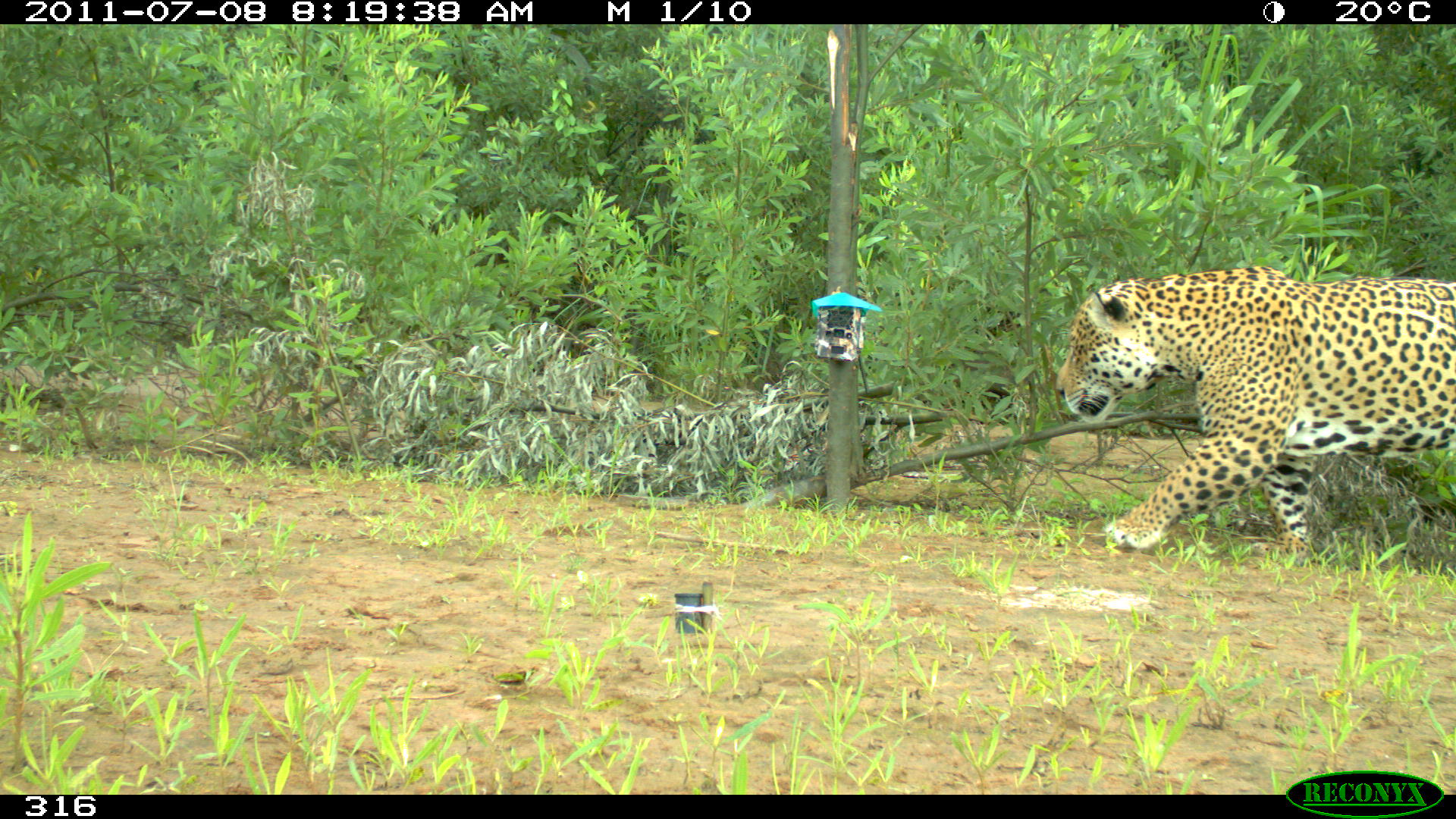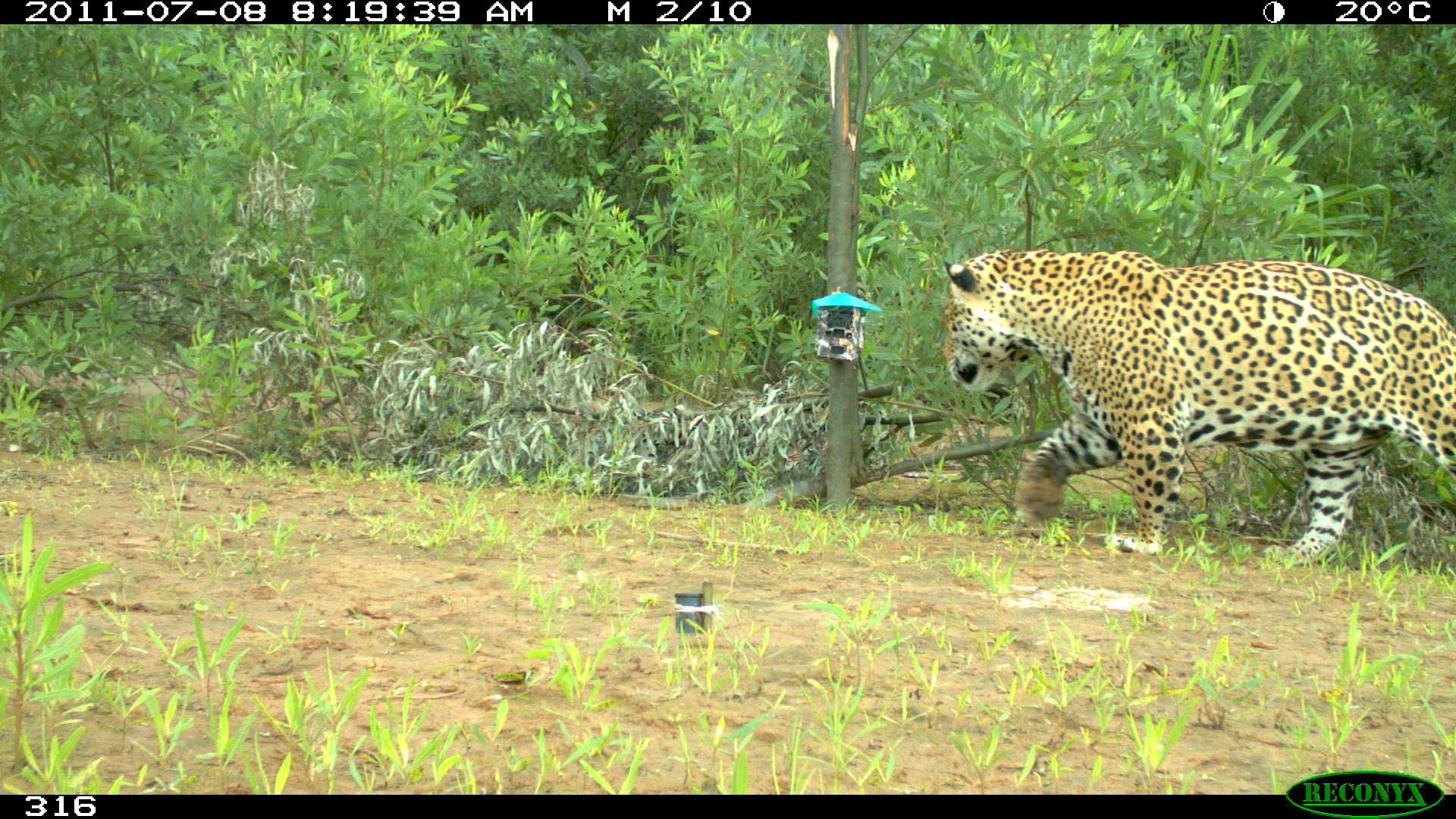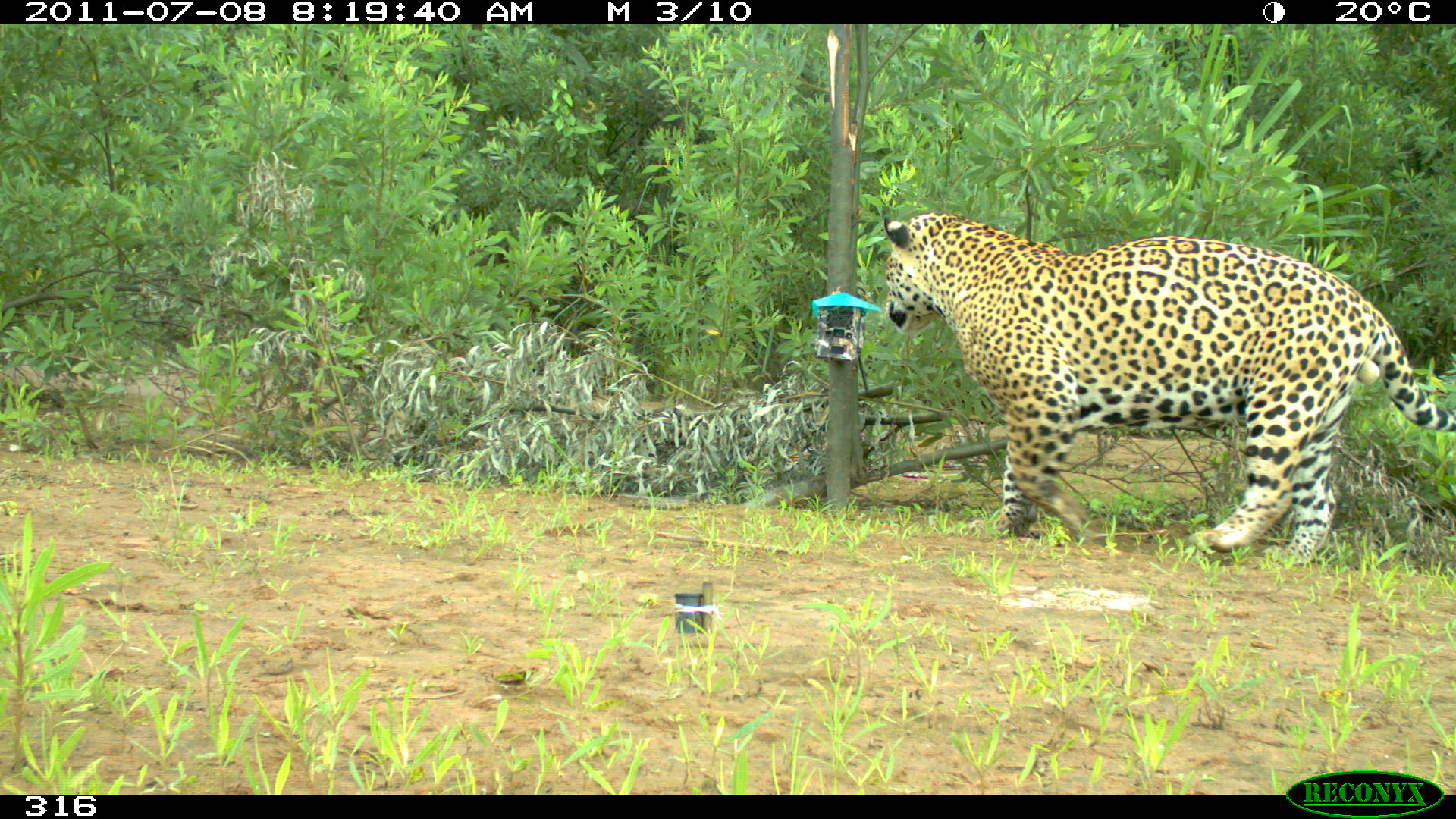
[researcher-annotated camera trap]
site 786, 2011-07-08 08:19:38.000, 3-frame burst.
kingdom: Animalia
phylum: Chordata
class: Mammalia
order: Carnivora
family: Felidae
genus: Panthera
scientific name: Panthera onca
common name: jaguar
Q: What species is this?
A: Panthera onca (jaguar).